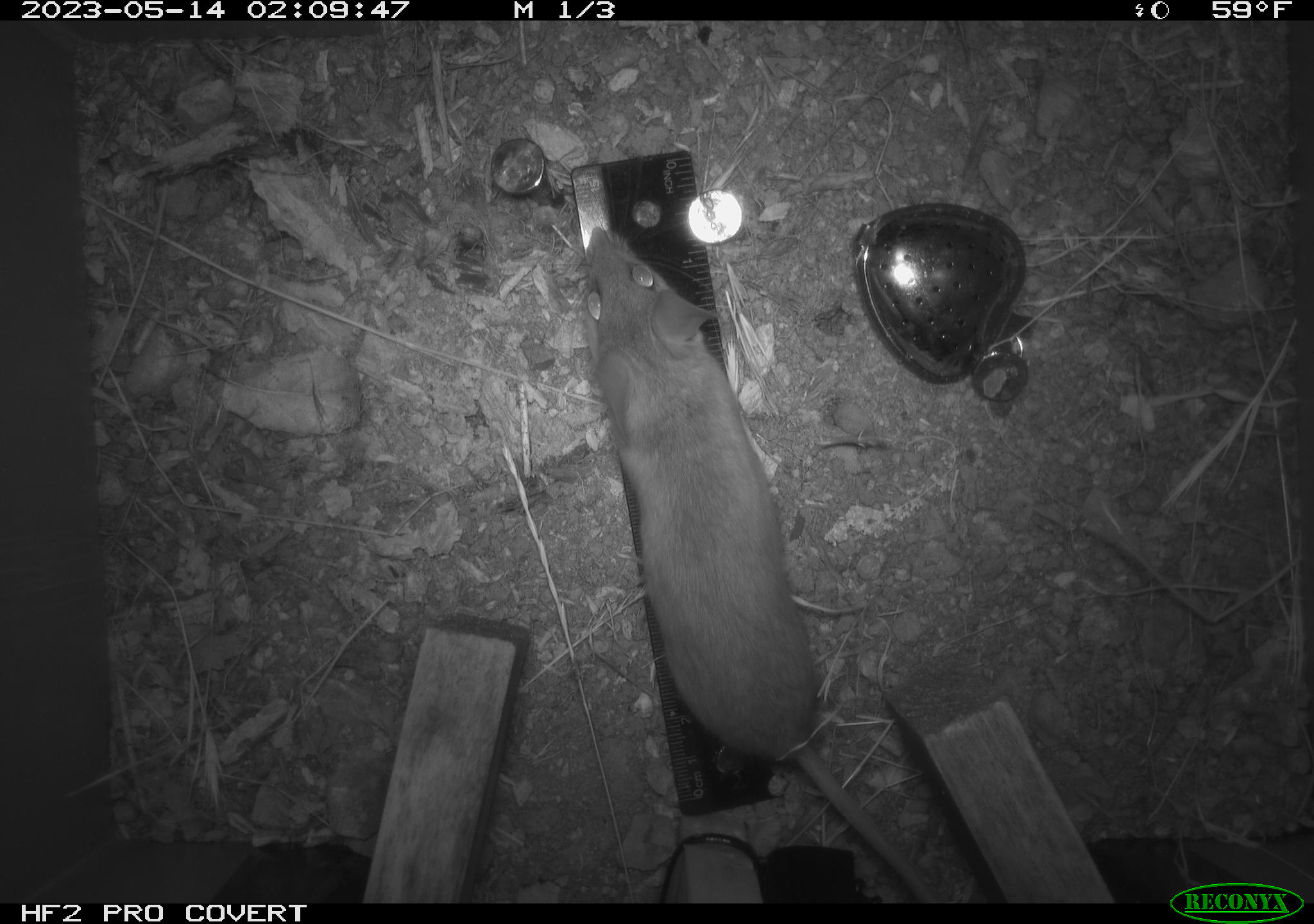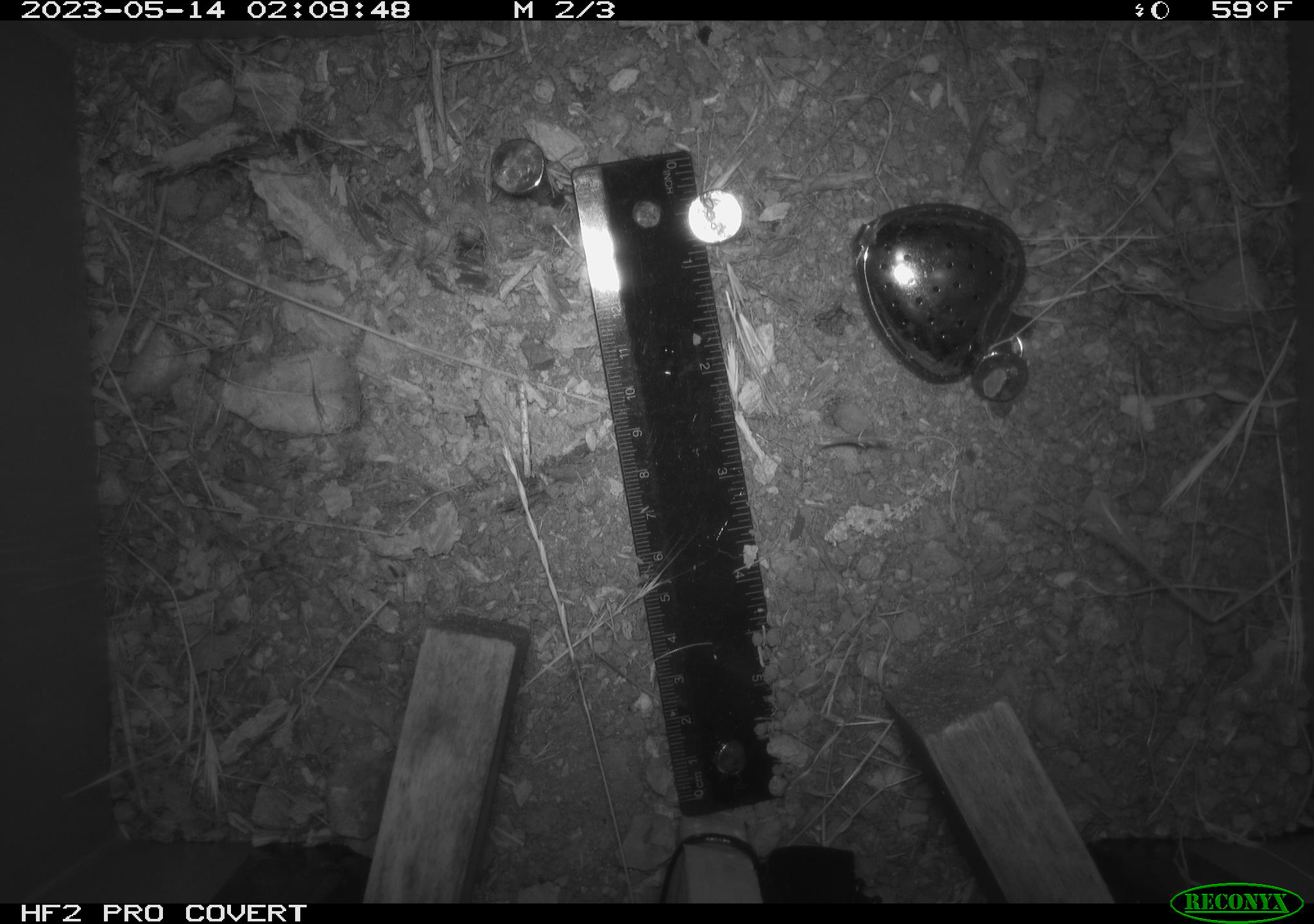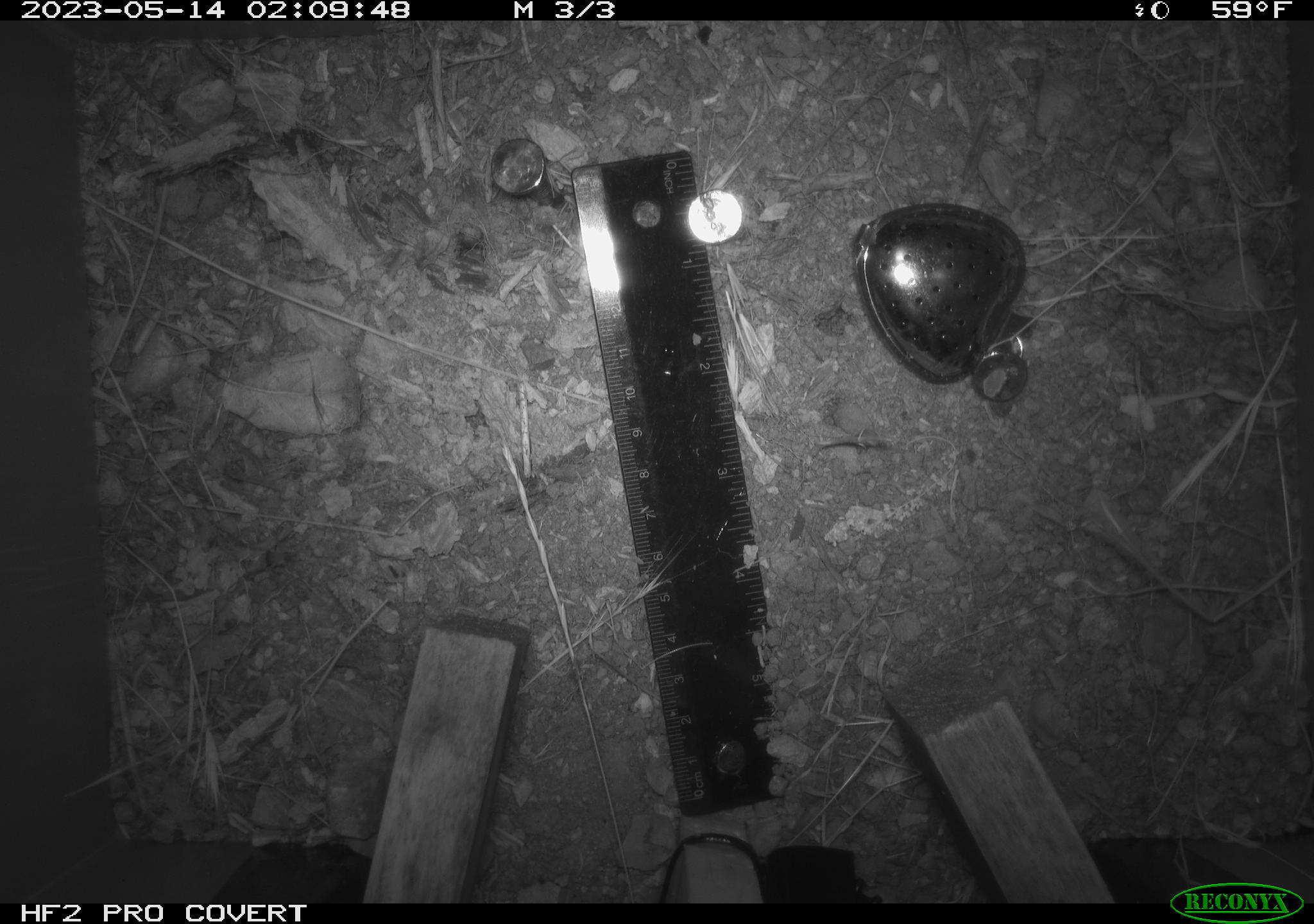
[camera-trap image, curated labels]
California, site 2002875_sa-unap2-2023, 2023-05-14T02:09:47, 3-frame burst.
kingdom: Animalia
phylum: Chordata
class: Mammalia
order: Rodentia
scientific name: Rodentia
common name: mouse species